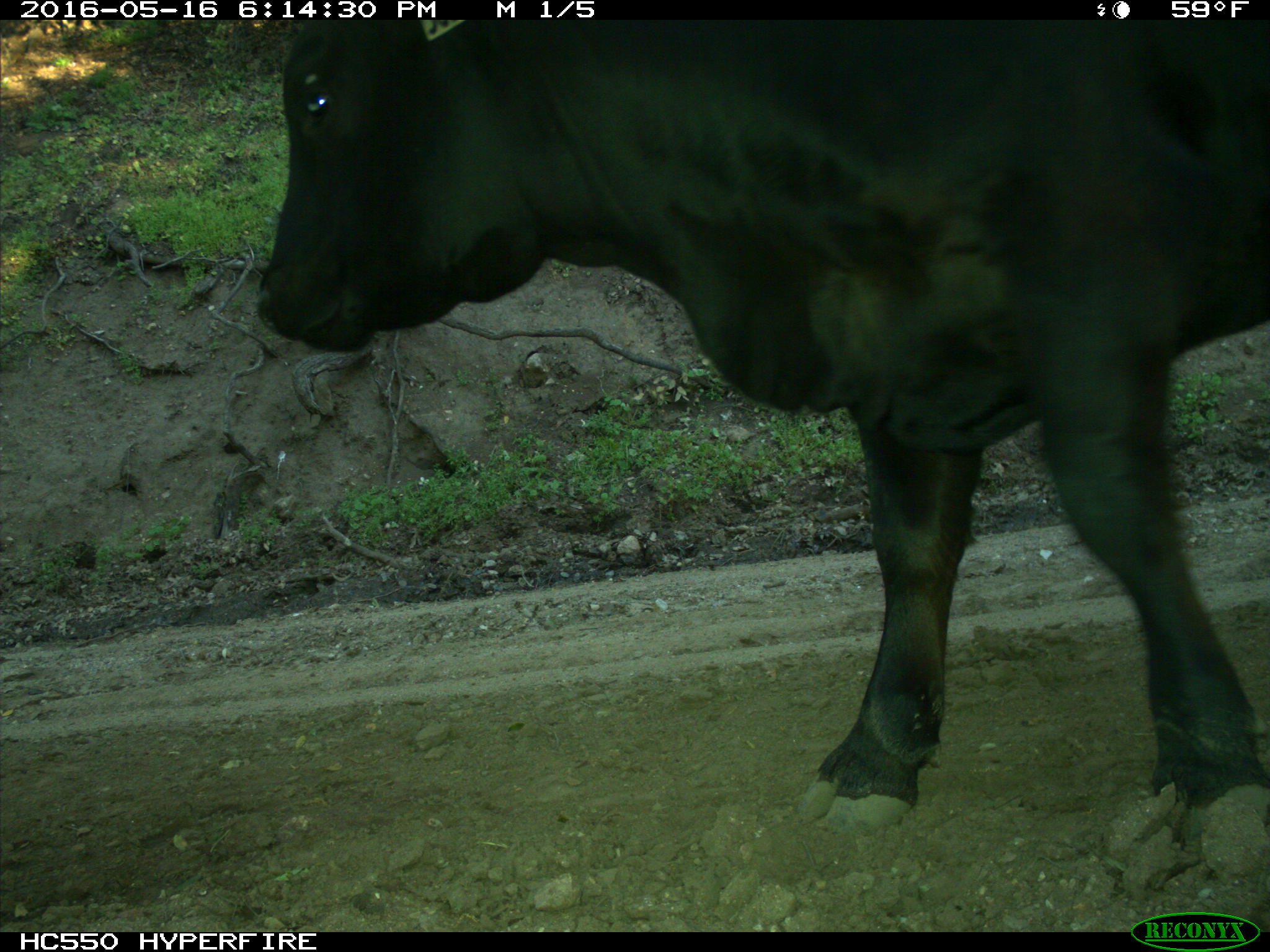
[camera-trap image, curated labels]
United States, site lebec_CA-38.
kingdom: Animalia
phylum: Chordata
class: Mammalia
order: Artiodactyla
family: Bovidae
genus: Bos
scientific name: Bos taurus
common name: domestic cow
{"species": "Bos taurus (domestic cow)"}